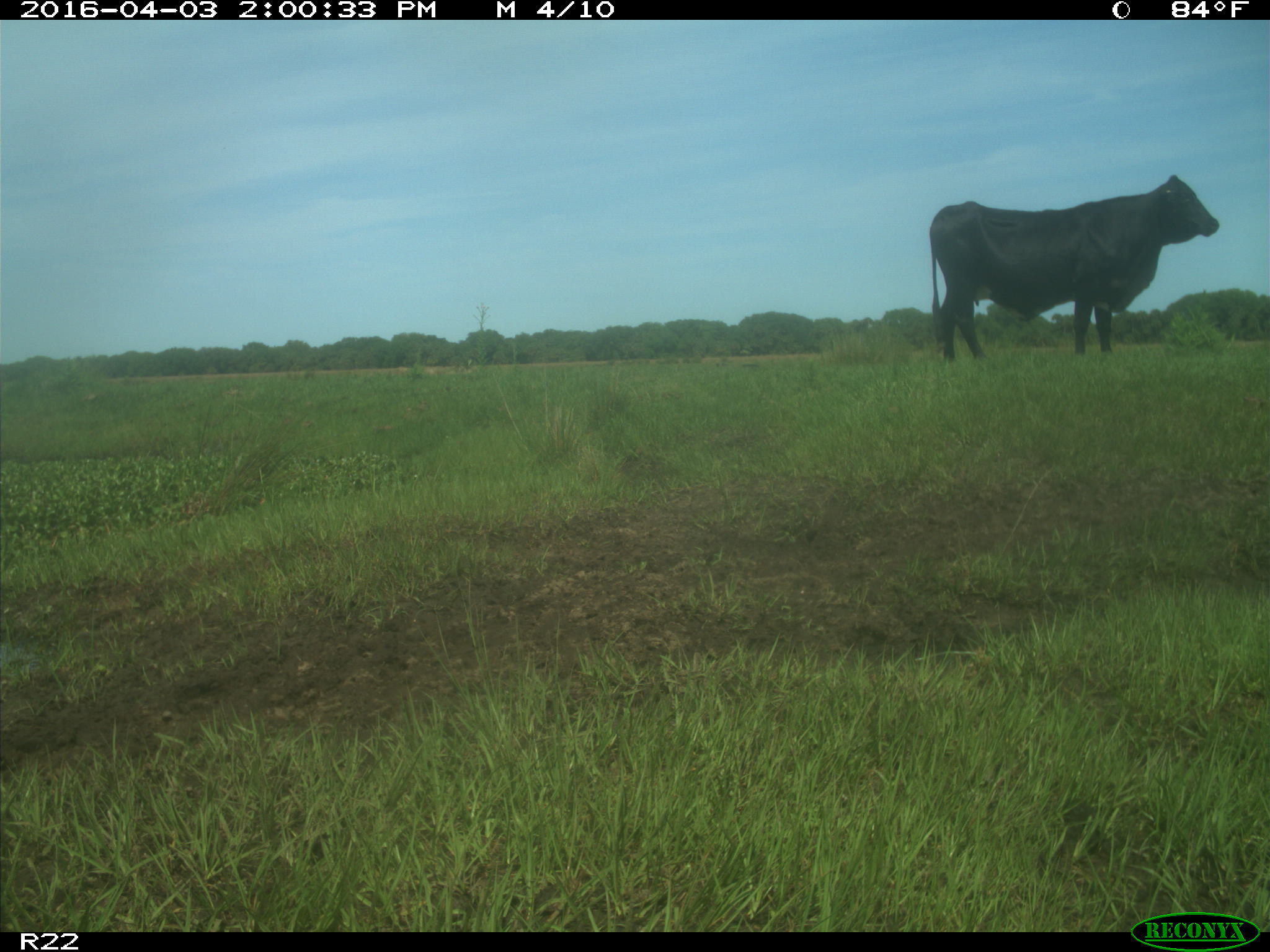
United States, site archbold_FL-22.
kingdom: Animalia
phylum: Chordata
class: Mammalia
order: Artiodactyla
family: Bovidae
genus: Bos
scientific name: Bos taurus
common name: domestic cow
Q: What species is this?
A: Bos taurus (domestic cow).